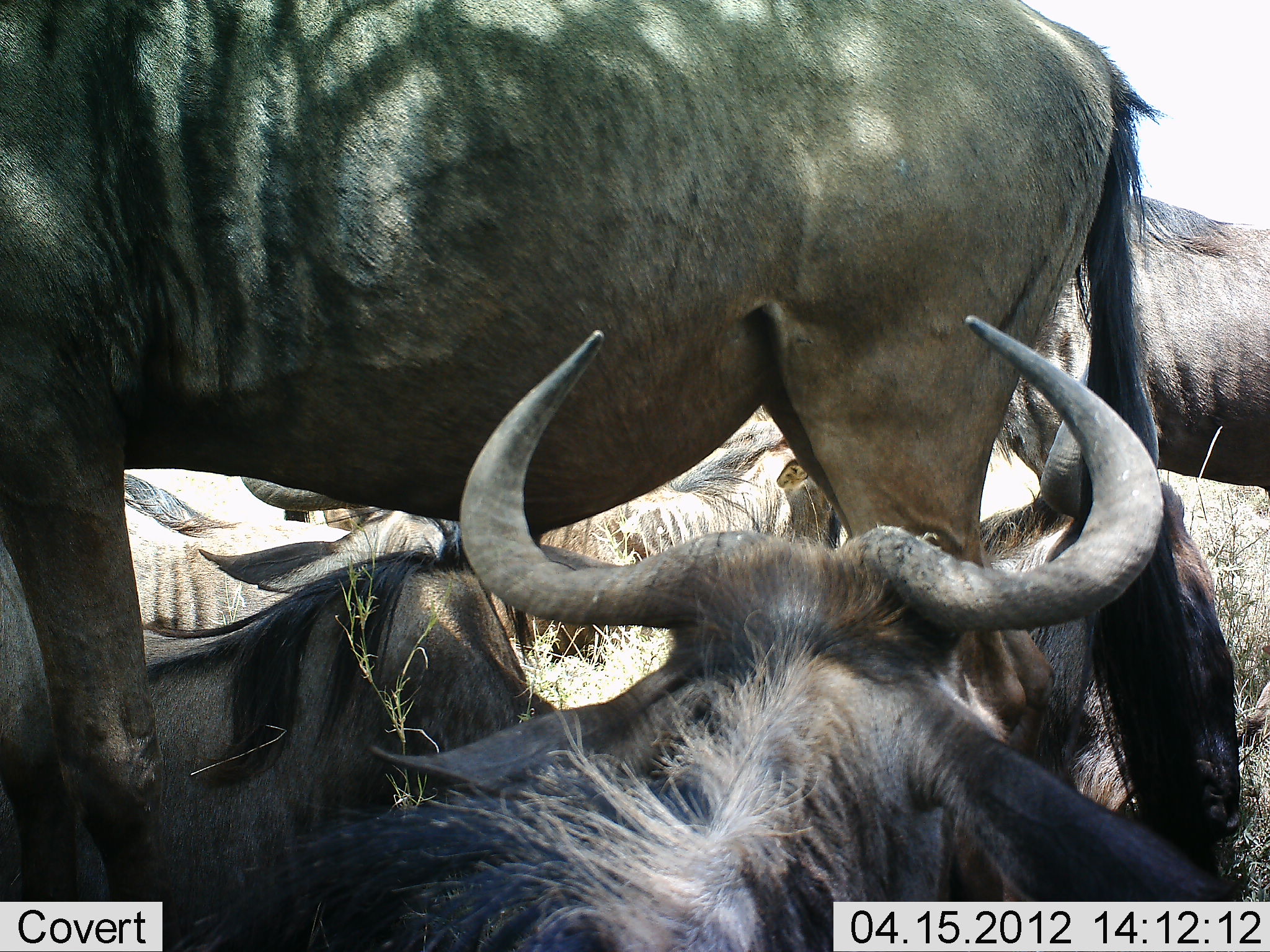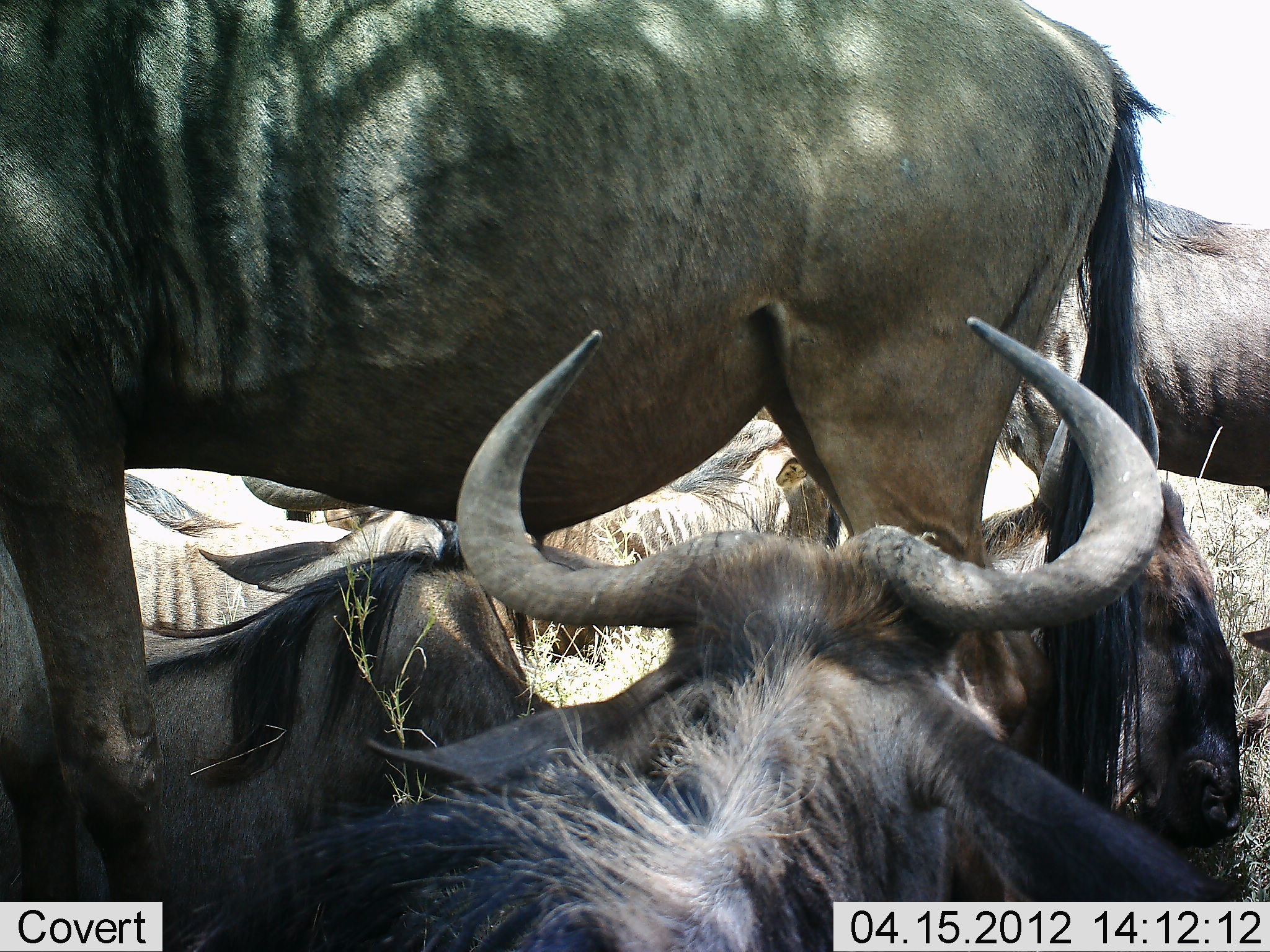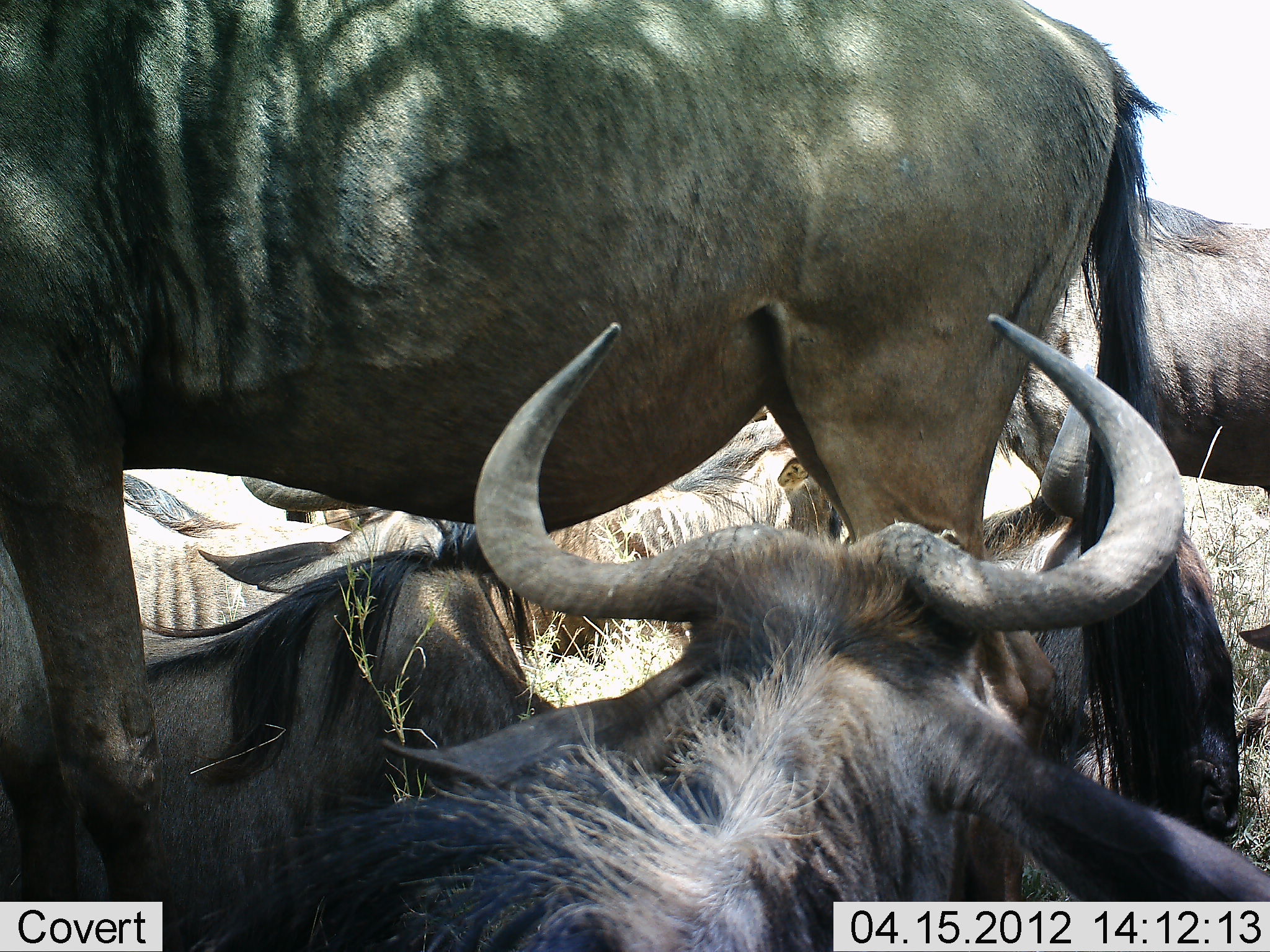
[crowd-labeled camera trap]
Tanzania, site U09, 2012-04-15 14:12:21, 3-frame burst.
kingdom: Animalia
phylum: Chordata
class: Mammalia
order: Artiodactyla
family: Bovidae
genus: Connochaetes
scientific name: Connochaetes taurinus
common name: blue wildebeest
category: wildebeest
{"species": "wildebeest (blue wildebeest) (Connochaetes taurinus)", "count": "6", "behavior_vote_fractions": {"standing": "80%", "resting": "93%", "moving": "7%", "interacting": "20%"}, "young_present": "0%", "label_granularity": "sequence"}